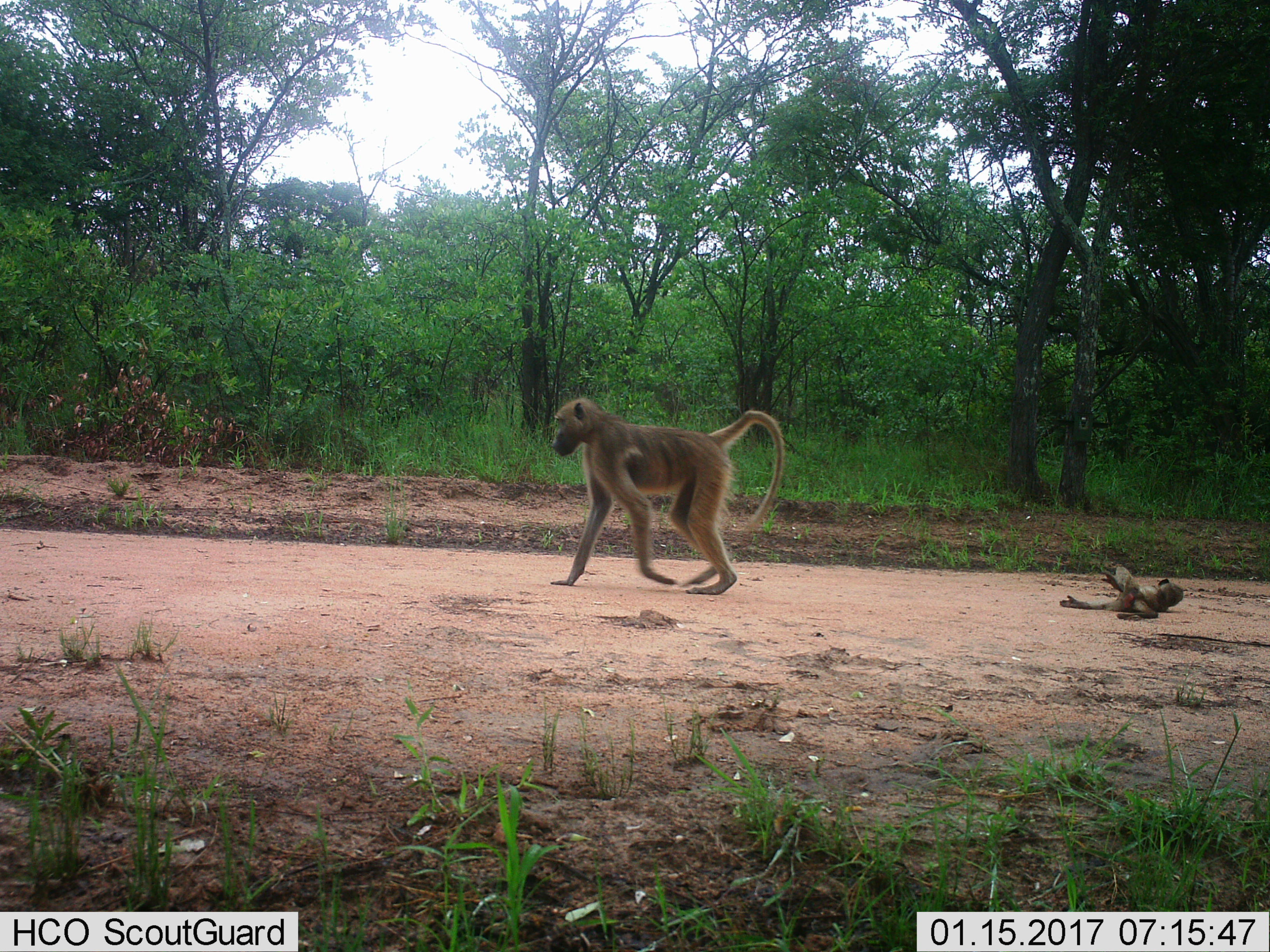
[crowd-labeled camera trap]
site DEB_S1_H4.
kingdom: Animalia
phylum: Chordata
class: Mammalia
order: Primates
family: Cercopithecidae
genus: Papio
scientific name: Papio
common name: baboon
Baboon (Papio), count 2. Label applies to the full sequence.